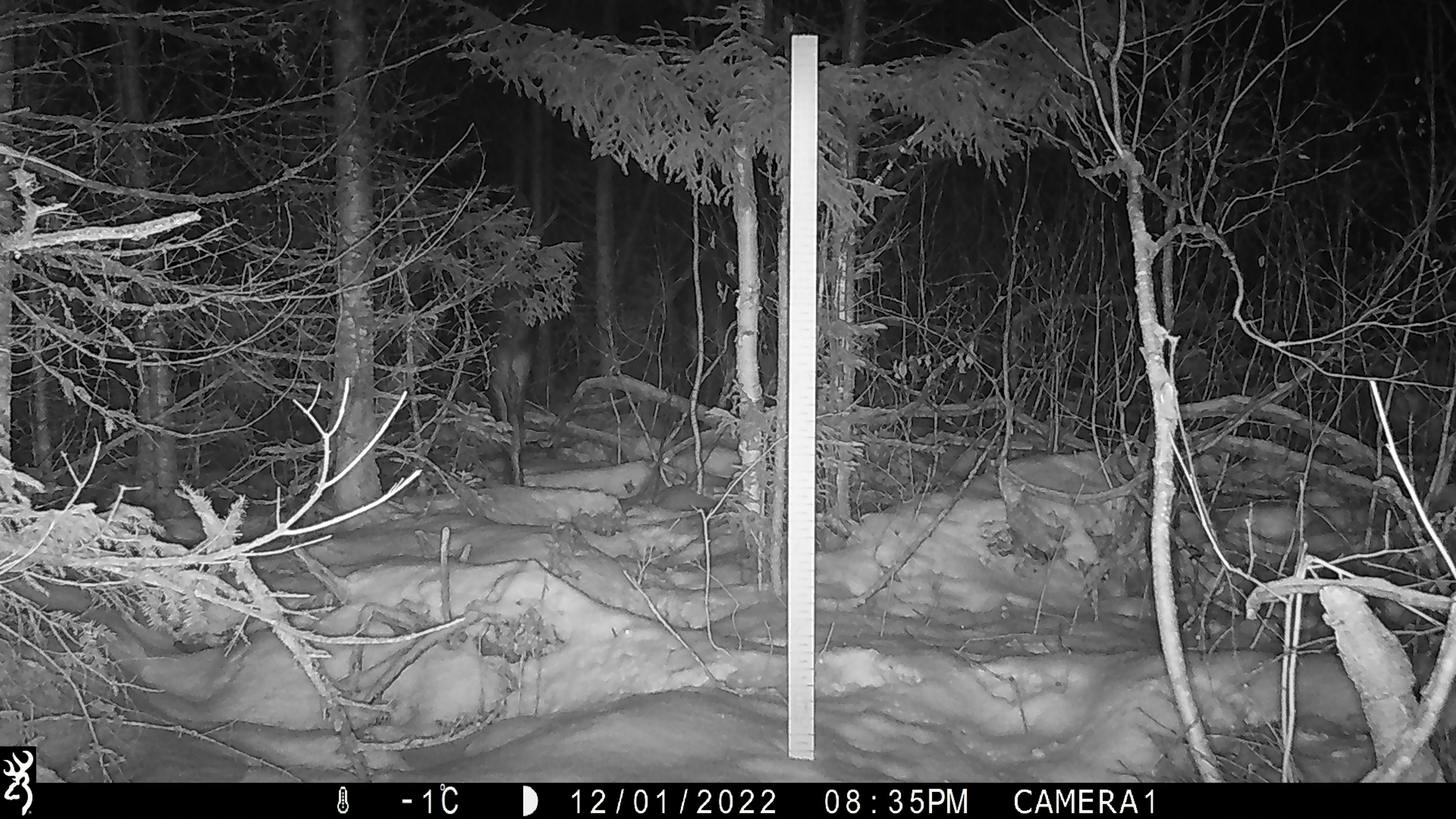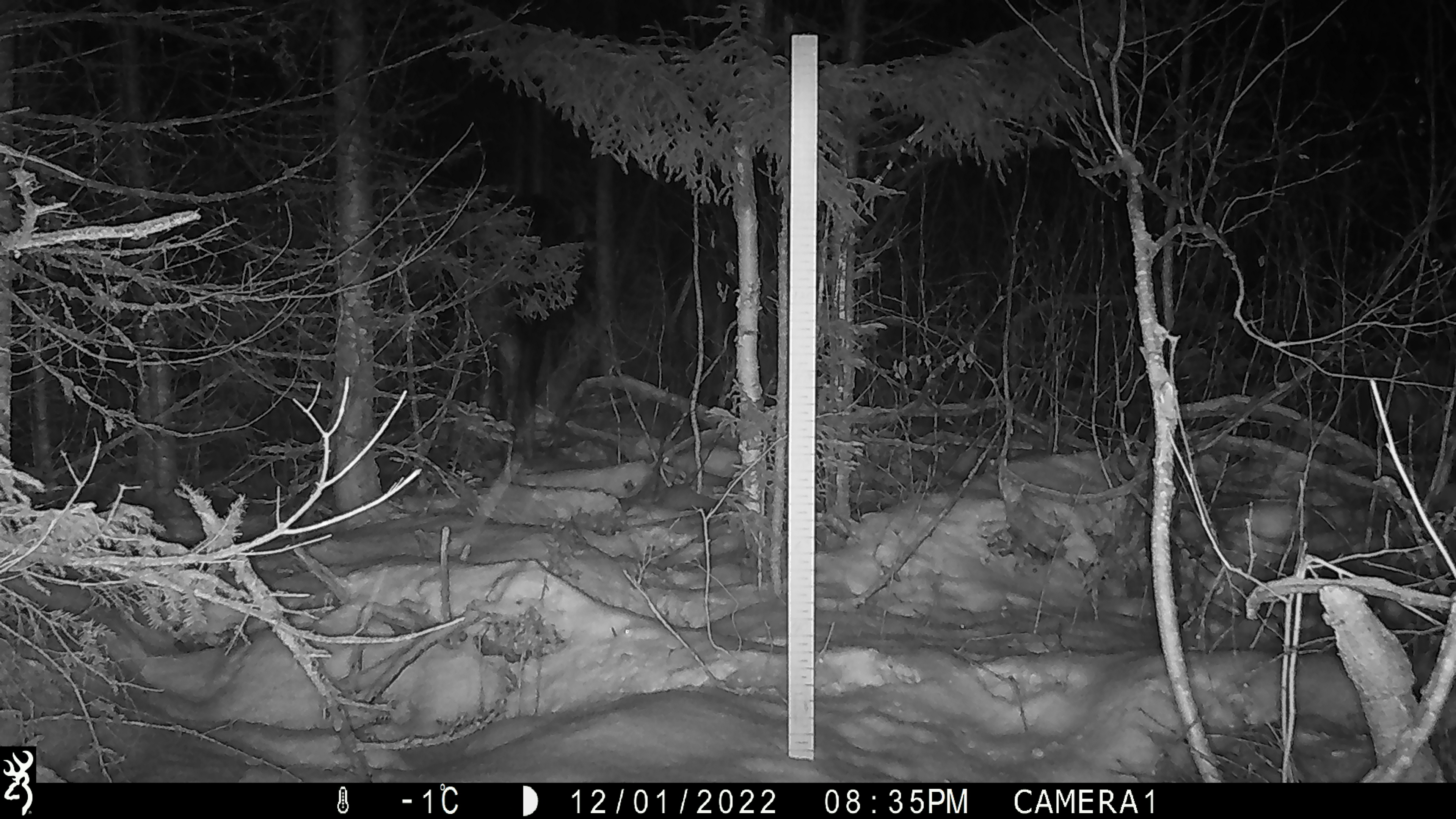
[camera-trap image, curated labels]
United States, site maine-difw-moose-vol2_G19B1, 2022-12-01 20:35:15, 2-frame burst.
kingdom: Animalia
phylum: Chordata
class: Mammalia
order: Artiodactyla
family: Cervidae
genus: Alces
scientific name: Alces alces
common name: moose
Moose (Alces alces).